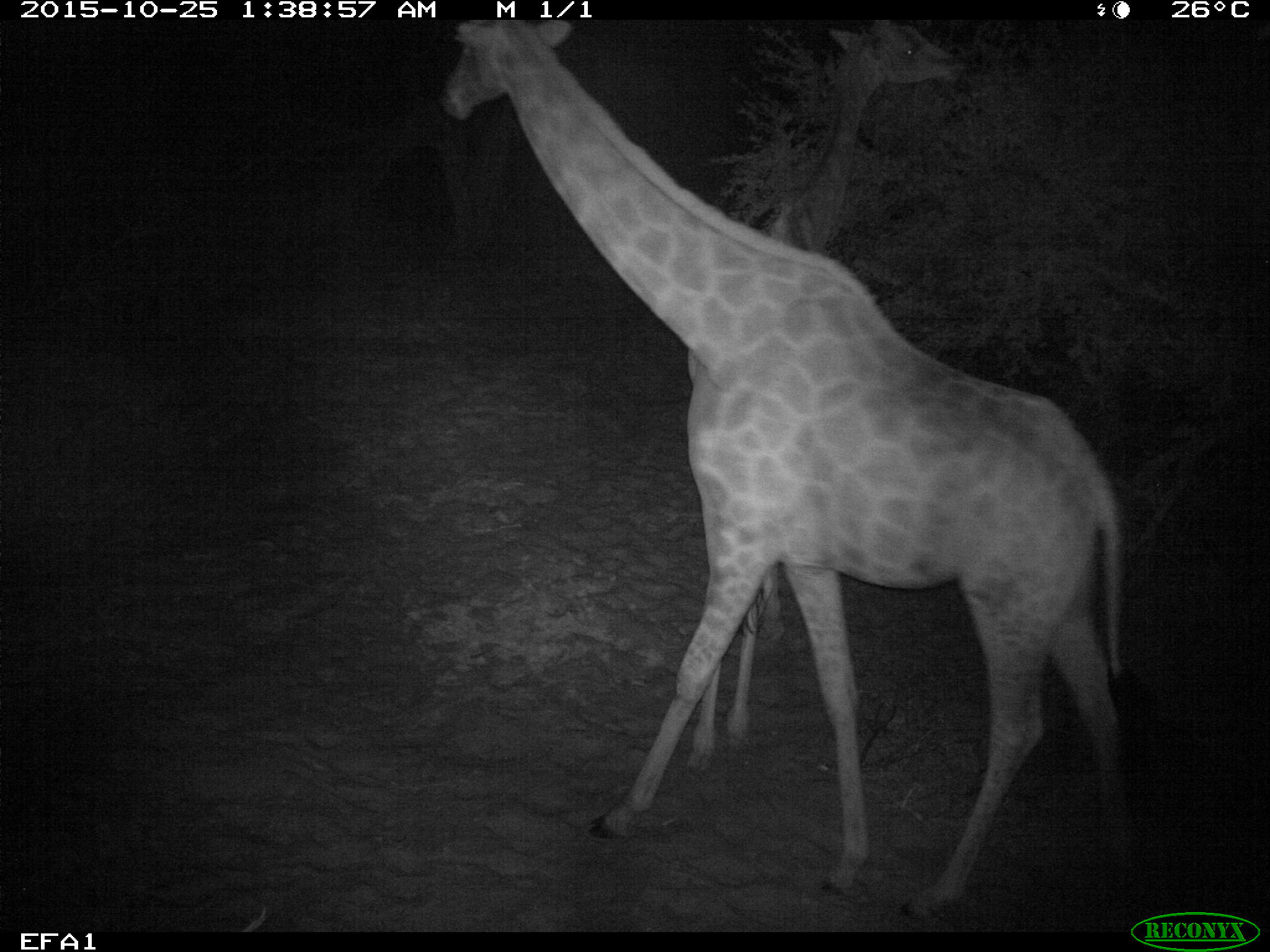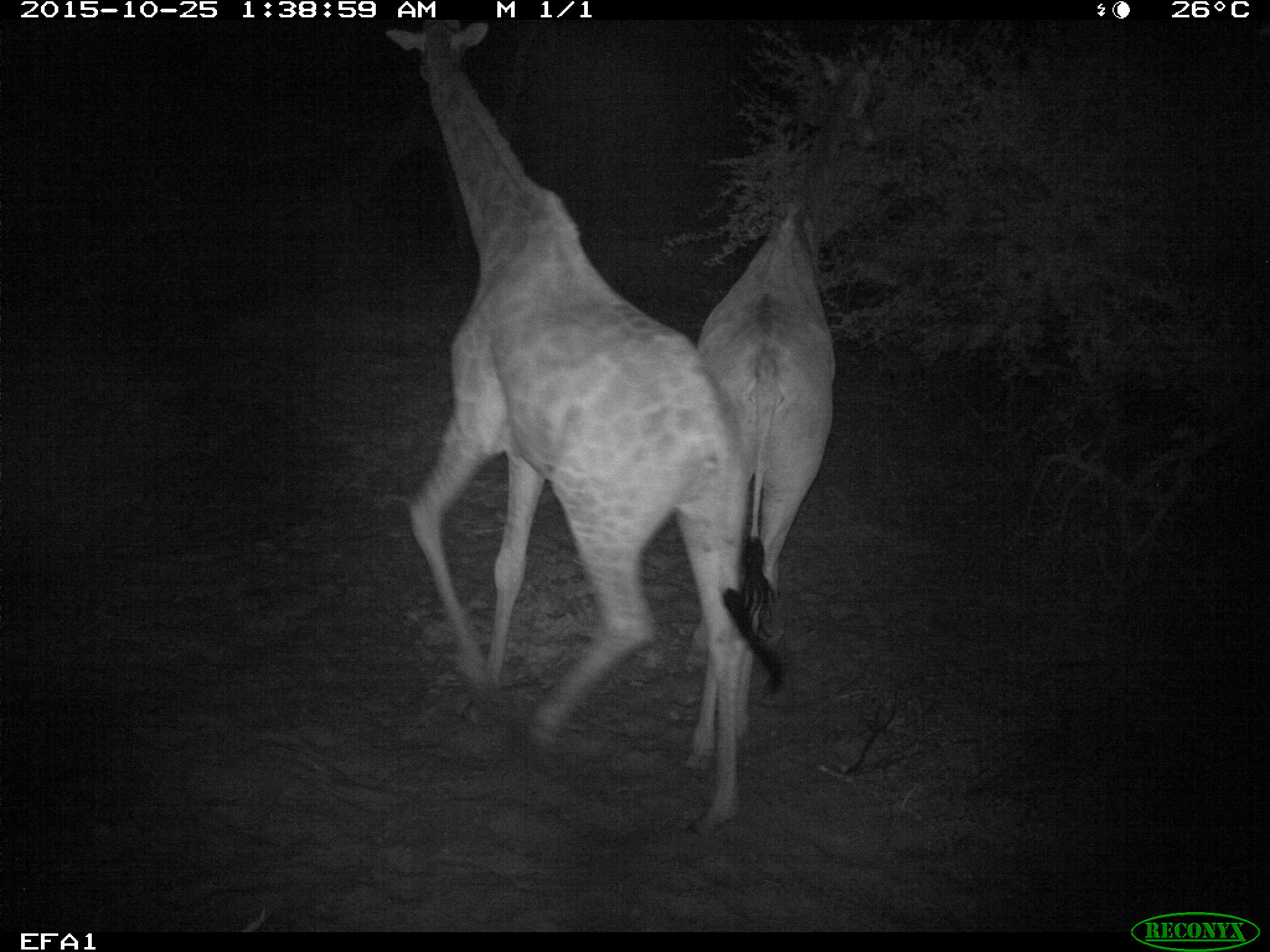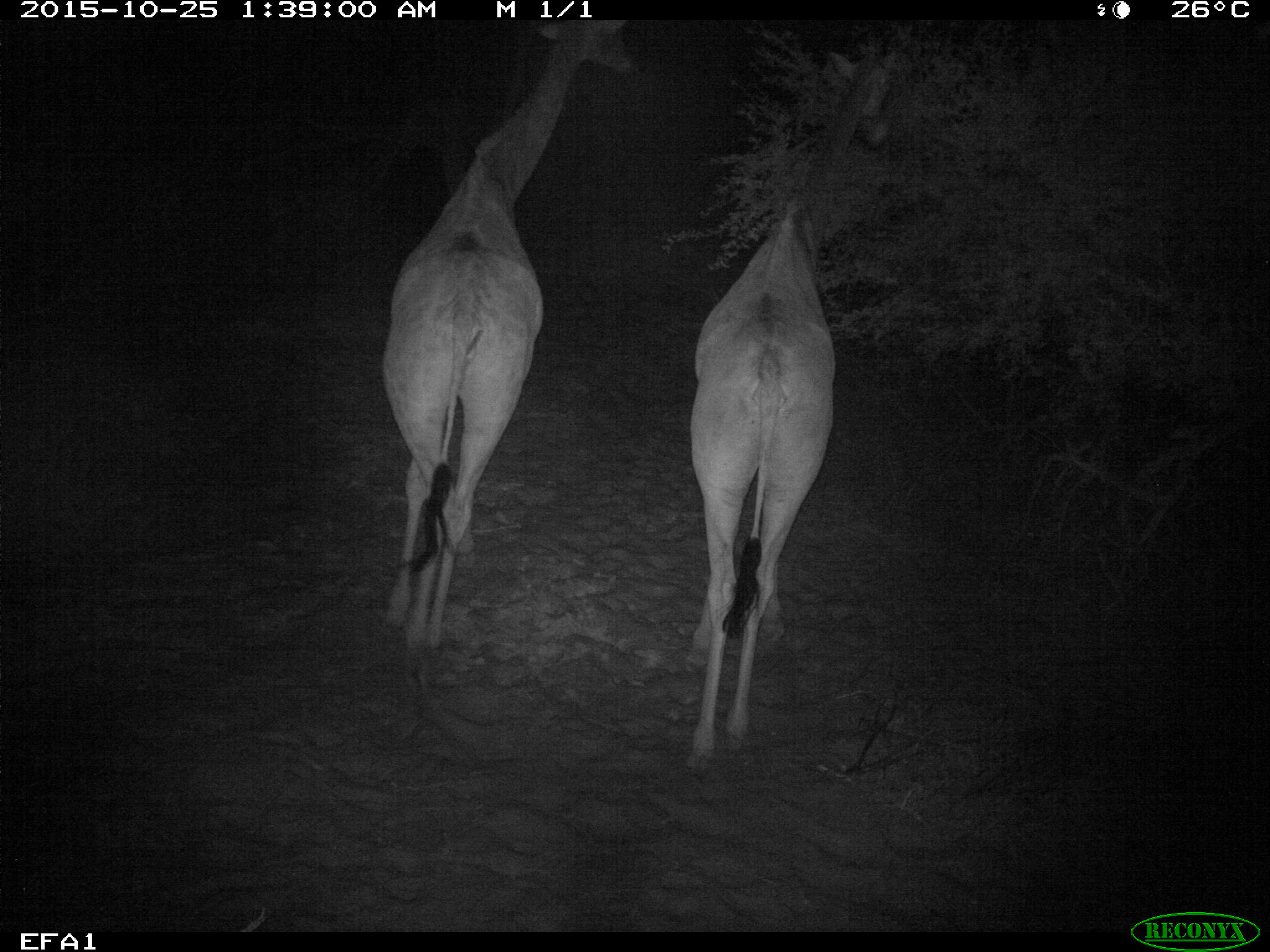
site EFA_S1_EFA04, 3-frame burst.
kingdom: Animalia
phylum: Chordata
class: Mammalia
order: Artiodactyla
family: Giraffidae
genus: Giraffa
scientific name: Giraffa camelopardalis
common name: giraffe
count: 2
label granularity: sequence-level